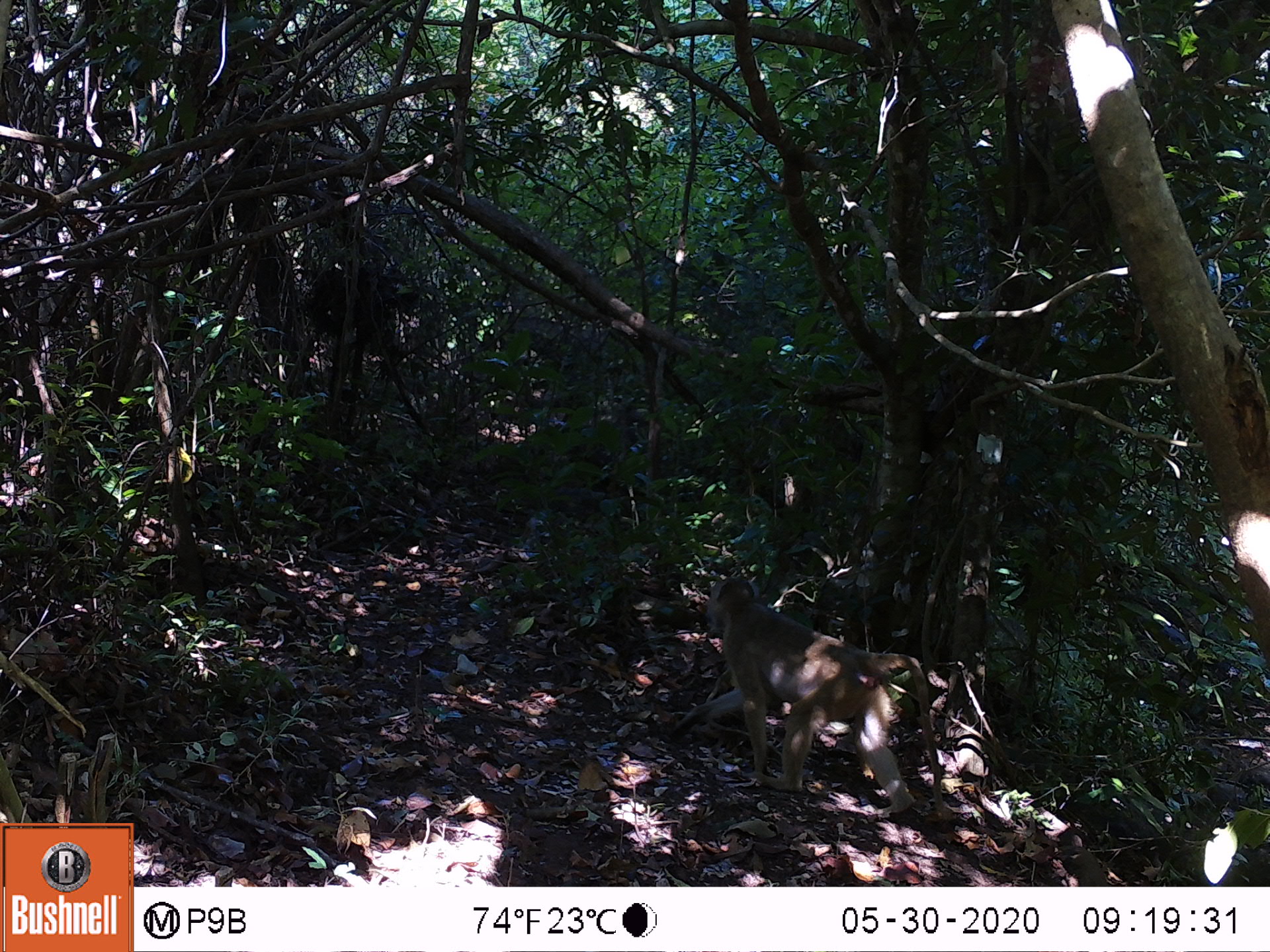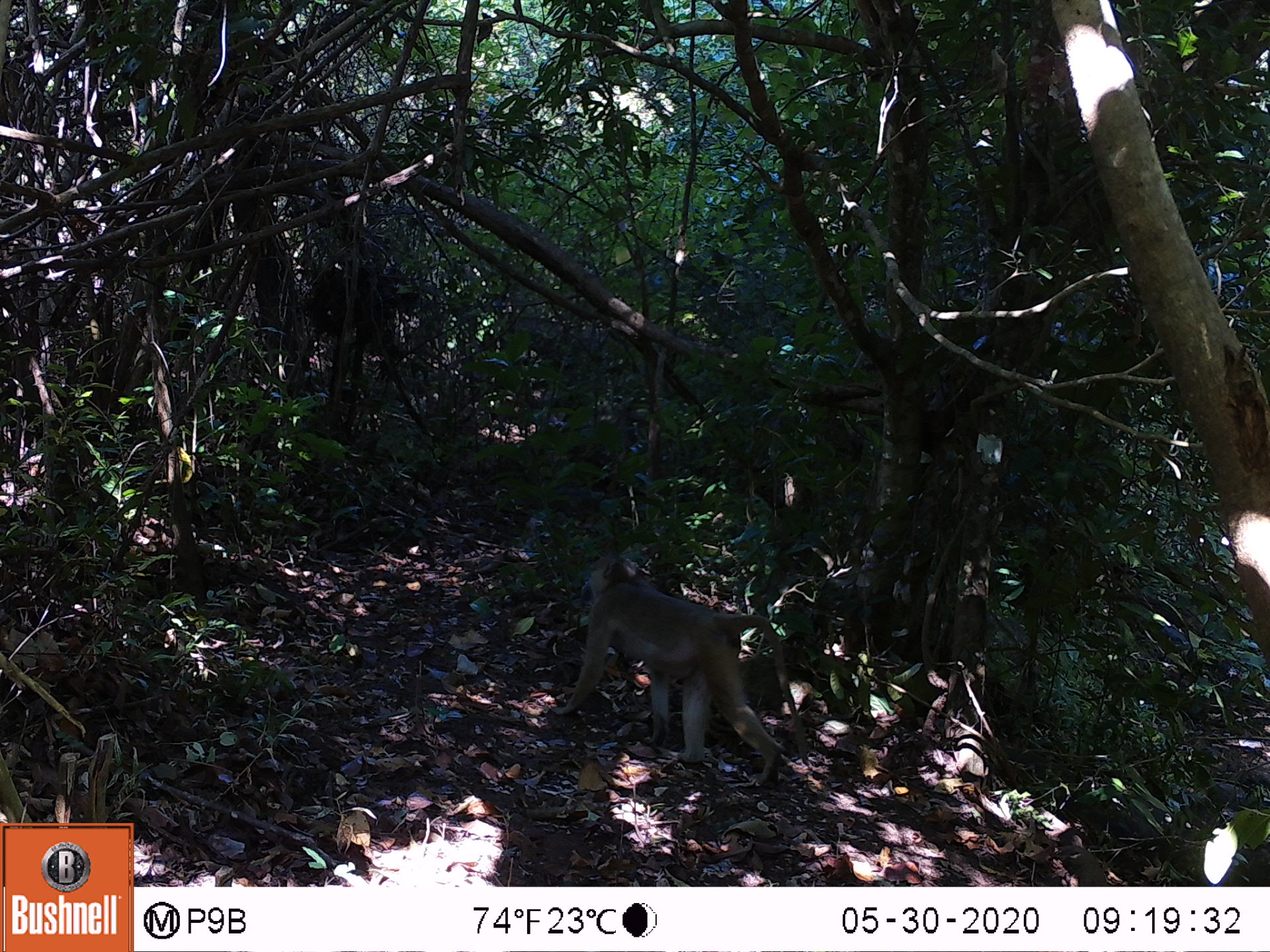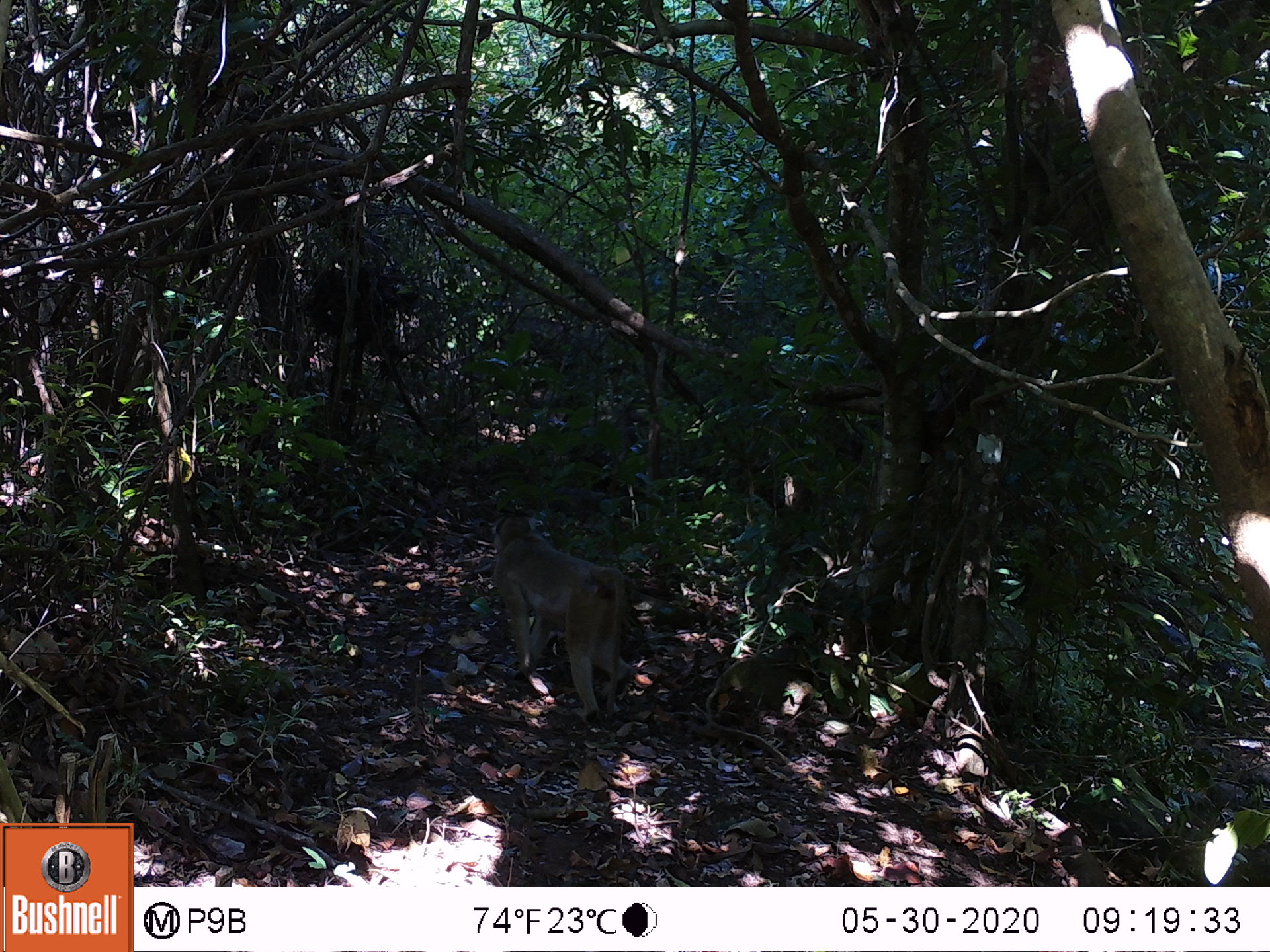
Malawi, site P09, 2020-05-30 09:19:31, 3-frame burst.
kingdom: Animalia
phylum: Chordata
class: Mammalia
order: Primates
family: Cercopithecidae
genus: Papio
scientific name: Papio cynocephalus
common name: yellow baboon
Yellow baboon (Papio cynocephalus), count 1.